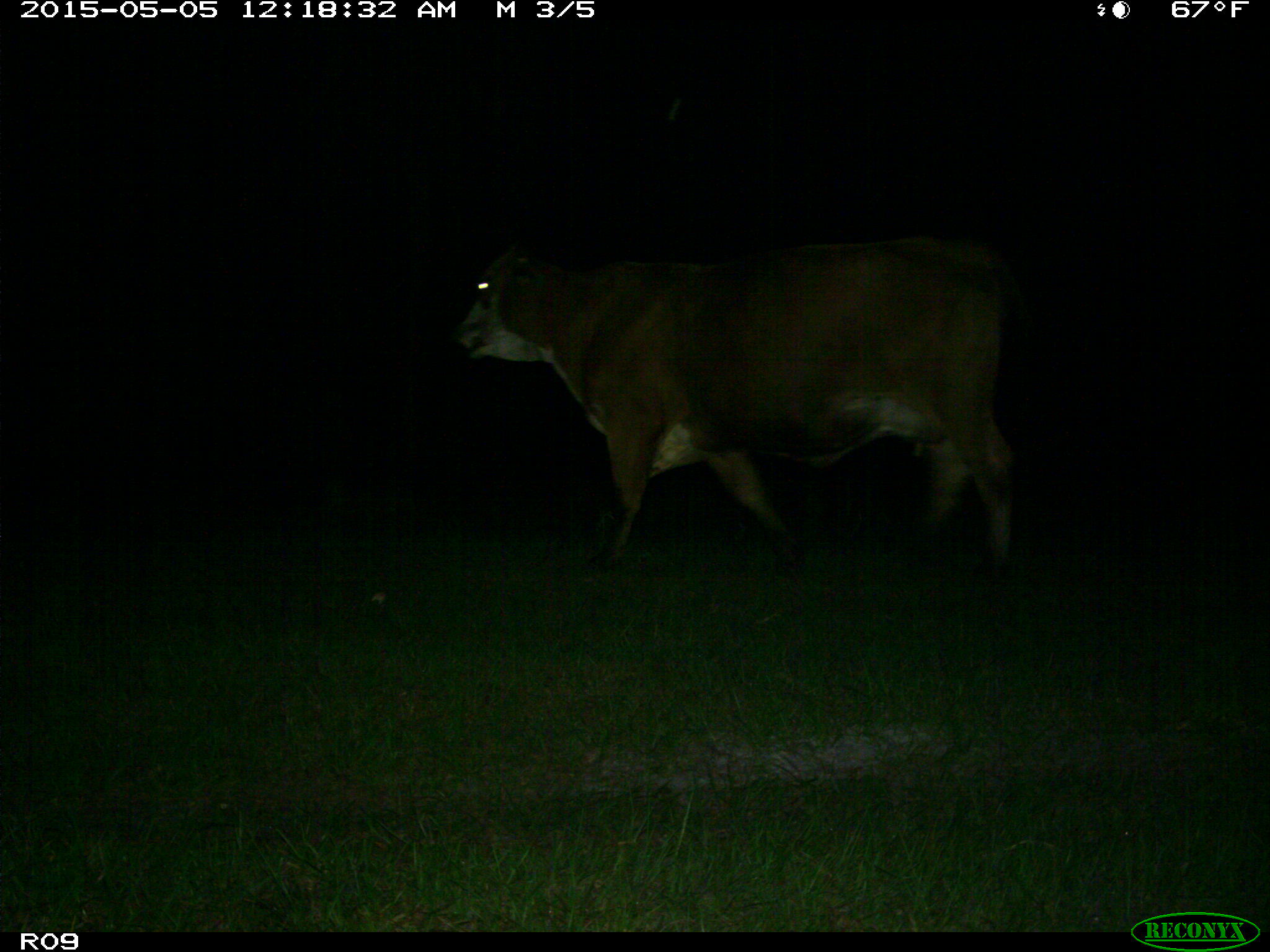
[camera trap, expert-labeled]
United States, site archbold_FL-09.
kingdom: Animalia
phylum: Chordata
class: Mammalia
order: Artiodactyla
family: Bovidae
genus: Bos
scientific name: Bos taurus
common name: domestic cow